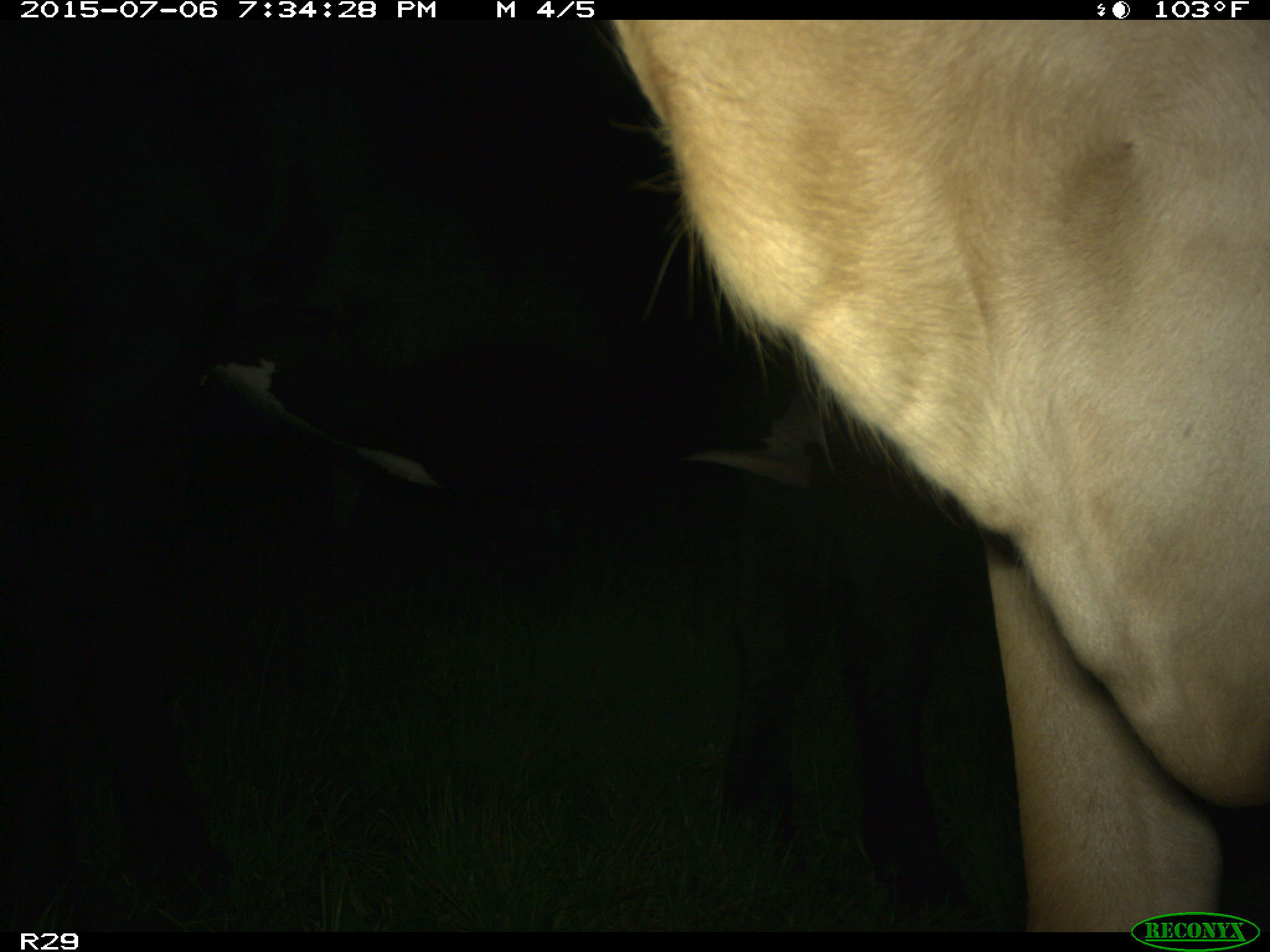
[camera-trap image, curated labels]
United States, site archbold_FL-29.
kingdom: Animalia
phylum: Chordata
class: Mammalia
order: Artiodactyla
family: Bovidae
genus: Bos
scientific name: Bos taurus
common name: domestic cow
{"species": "Bos taurus (domestic cow)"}